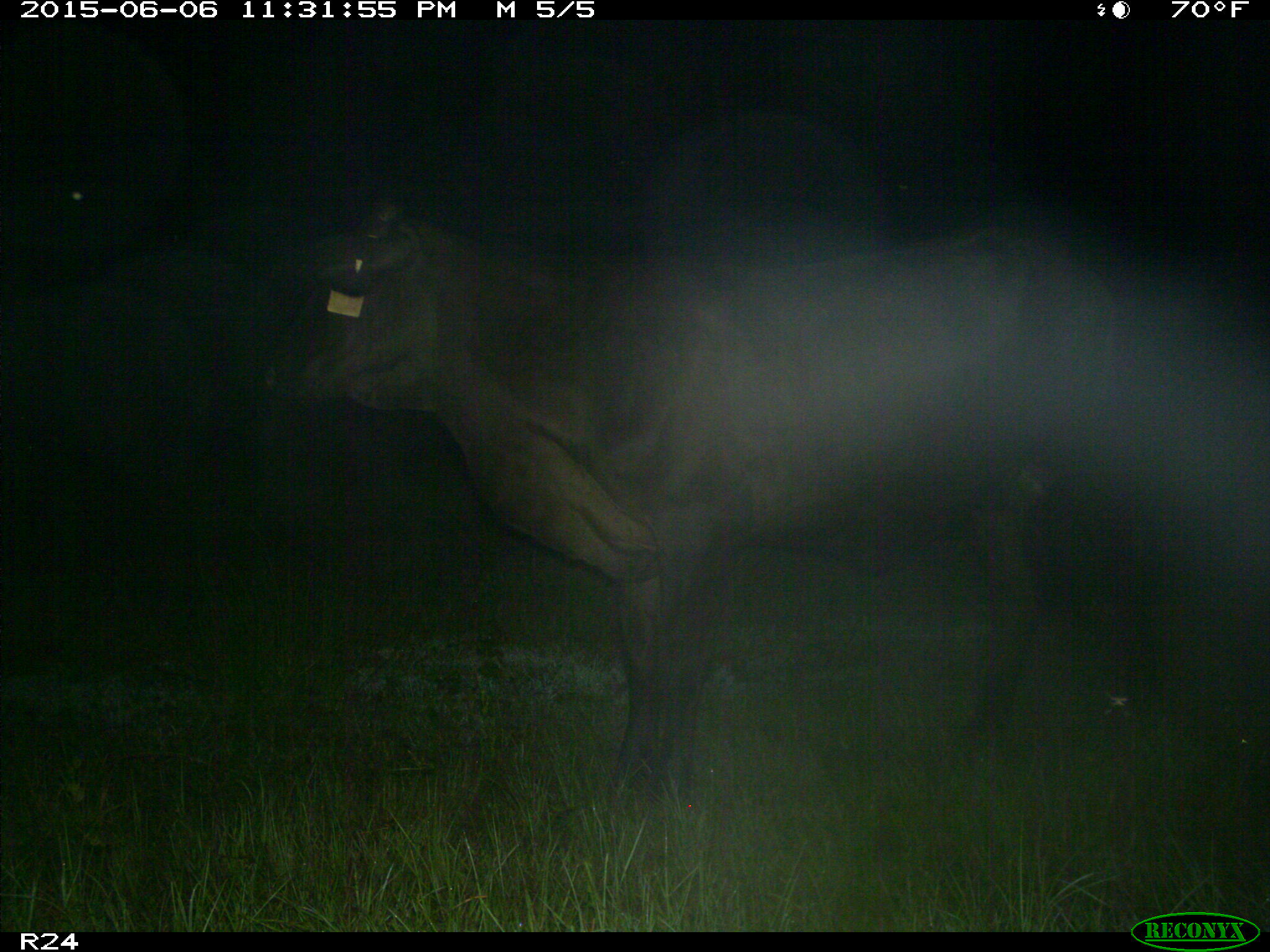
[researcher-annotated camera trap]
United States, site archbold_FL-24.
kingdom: Animalia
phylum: Chordata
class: Mammalia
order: Artiodactyla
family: Bovidae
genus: Bos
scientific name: Bos taurus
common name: domestic cow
Bos taurus (domestic cow).